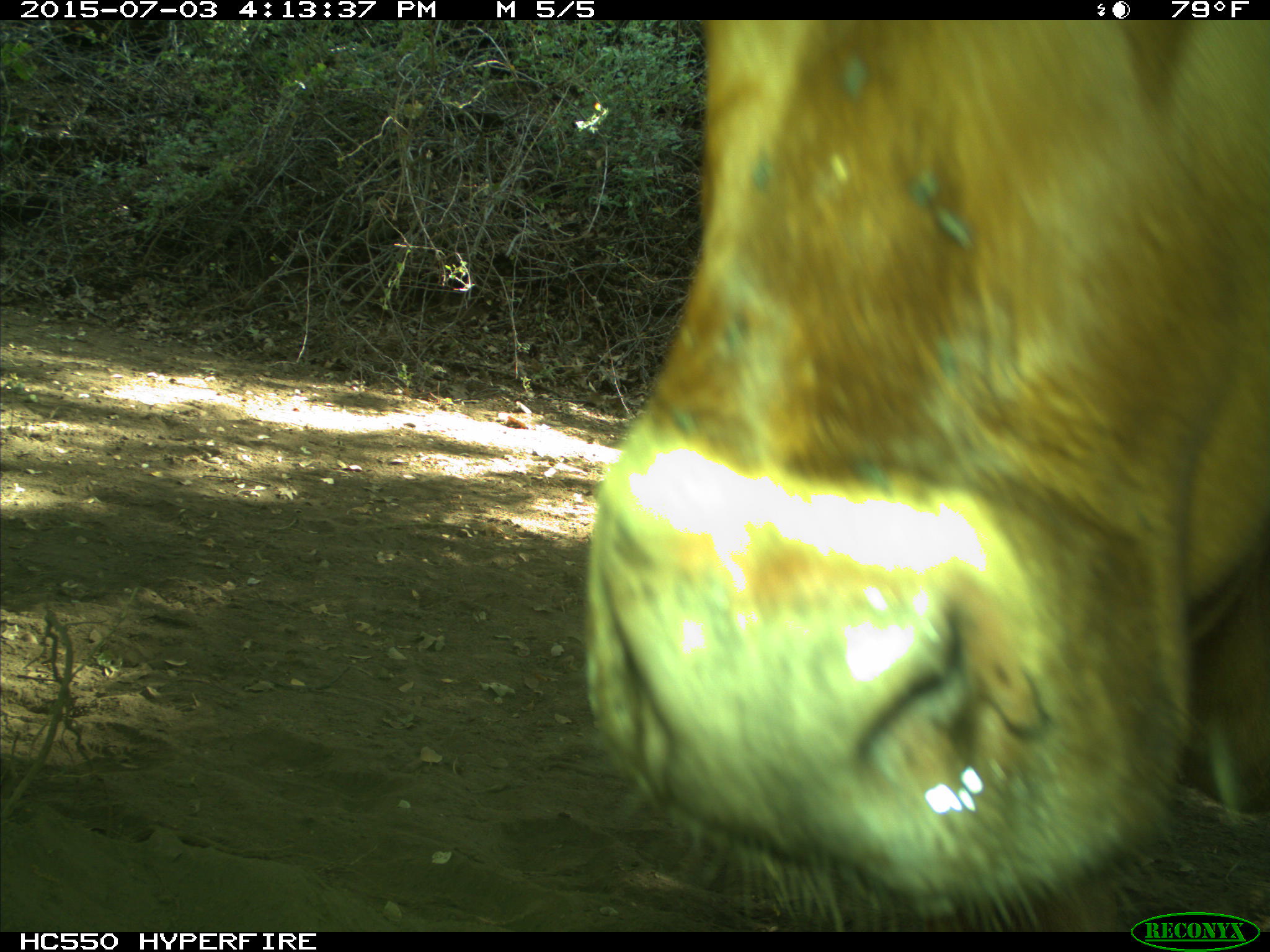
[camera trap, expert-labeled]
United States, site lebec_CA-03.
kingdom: Animalia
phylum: Chordata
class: Mammalia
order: Artiodactyla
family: Bovidae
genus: Bos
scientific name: Bos taurus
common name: domestic cow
Bos taurus (domestic cow).